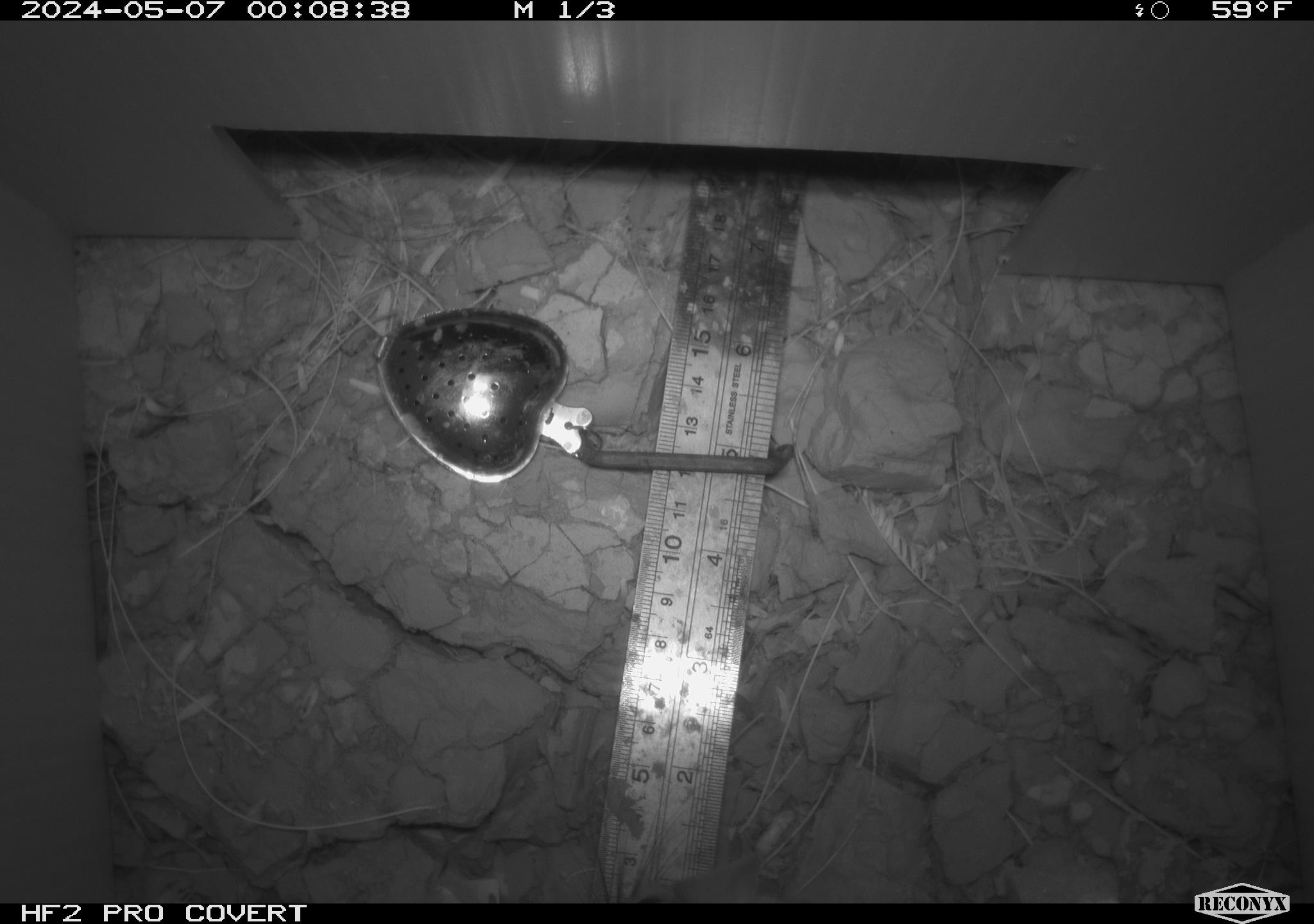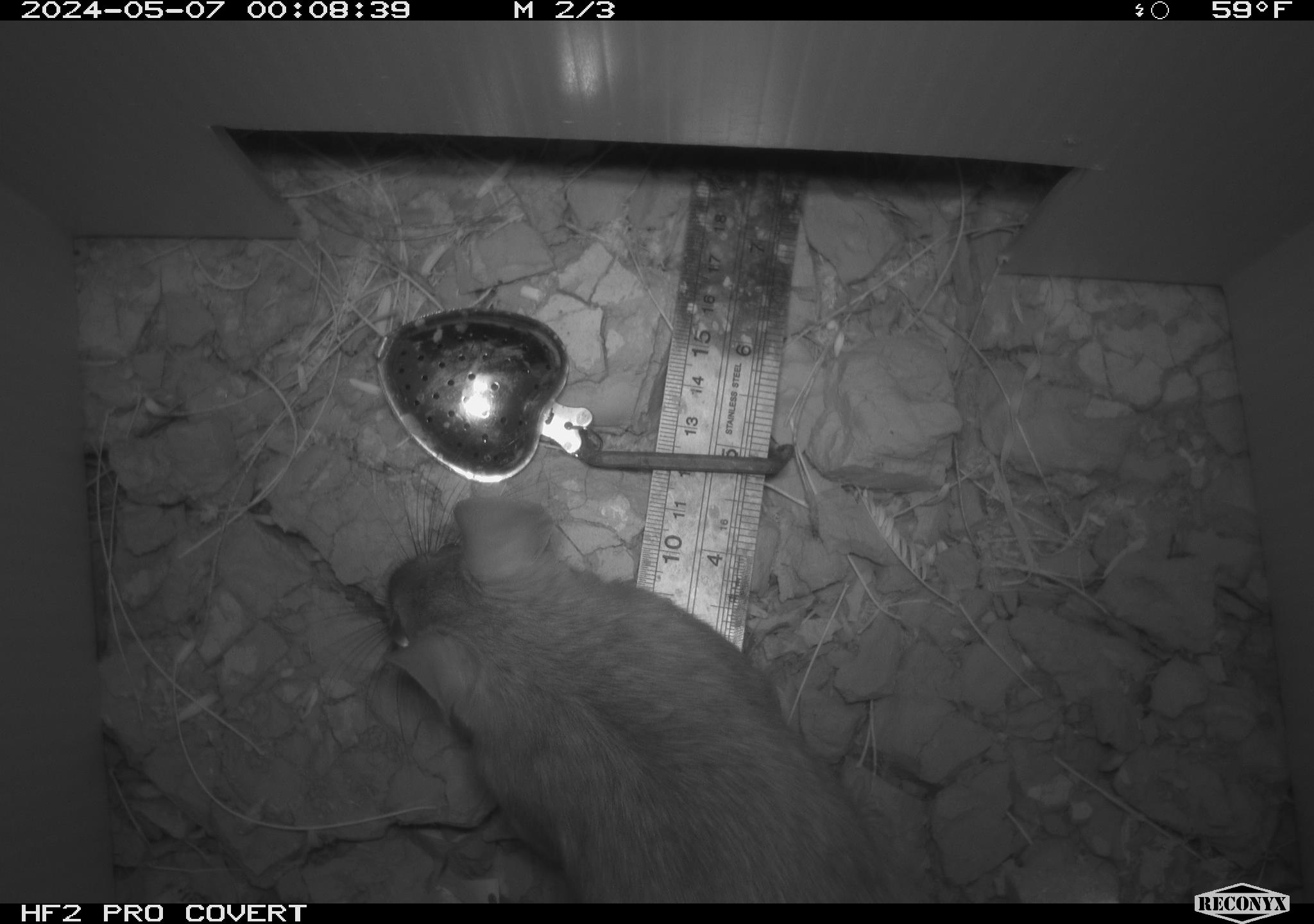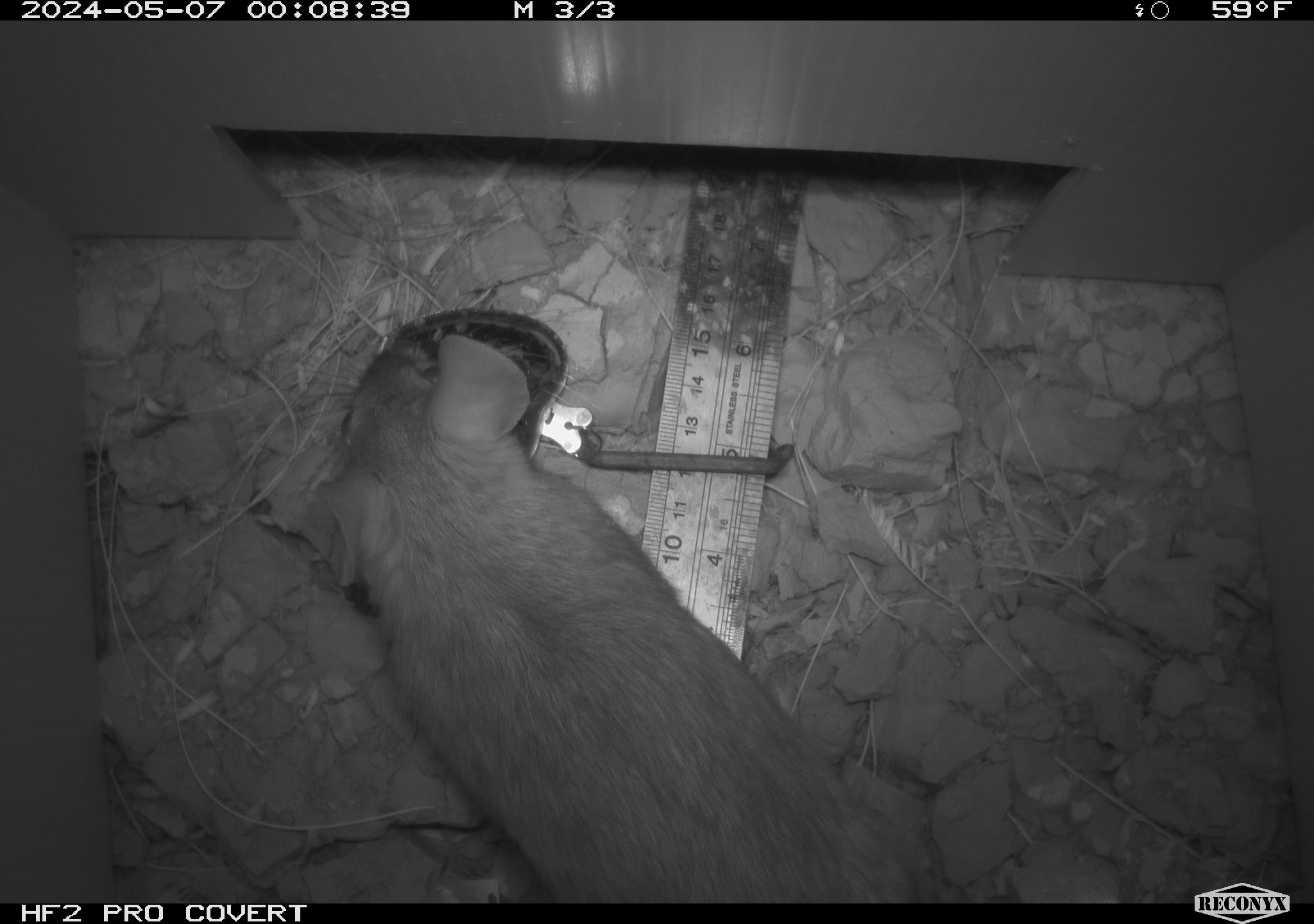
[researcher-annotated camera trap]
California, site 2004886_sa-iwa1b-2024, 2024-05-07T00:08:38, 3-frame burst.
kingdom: Animalia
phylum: Chordata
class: Mammalia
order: Rodentia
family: Cricetidae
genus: Neotoma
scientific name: Neotoma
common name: pack rat or woodrat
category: neotoma species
Neotoma species (pack rat or woodrat) (Neotoma).